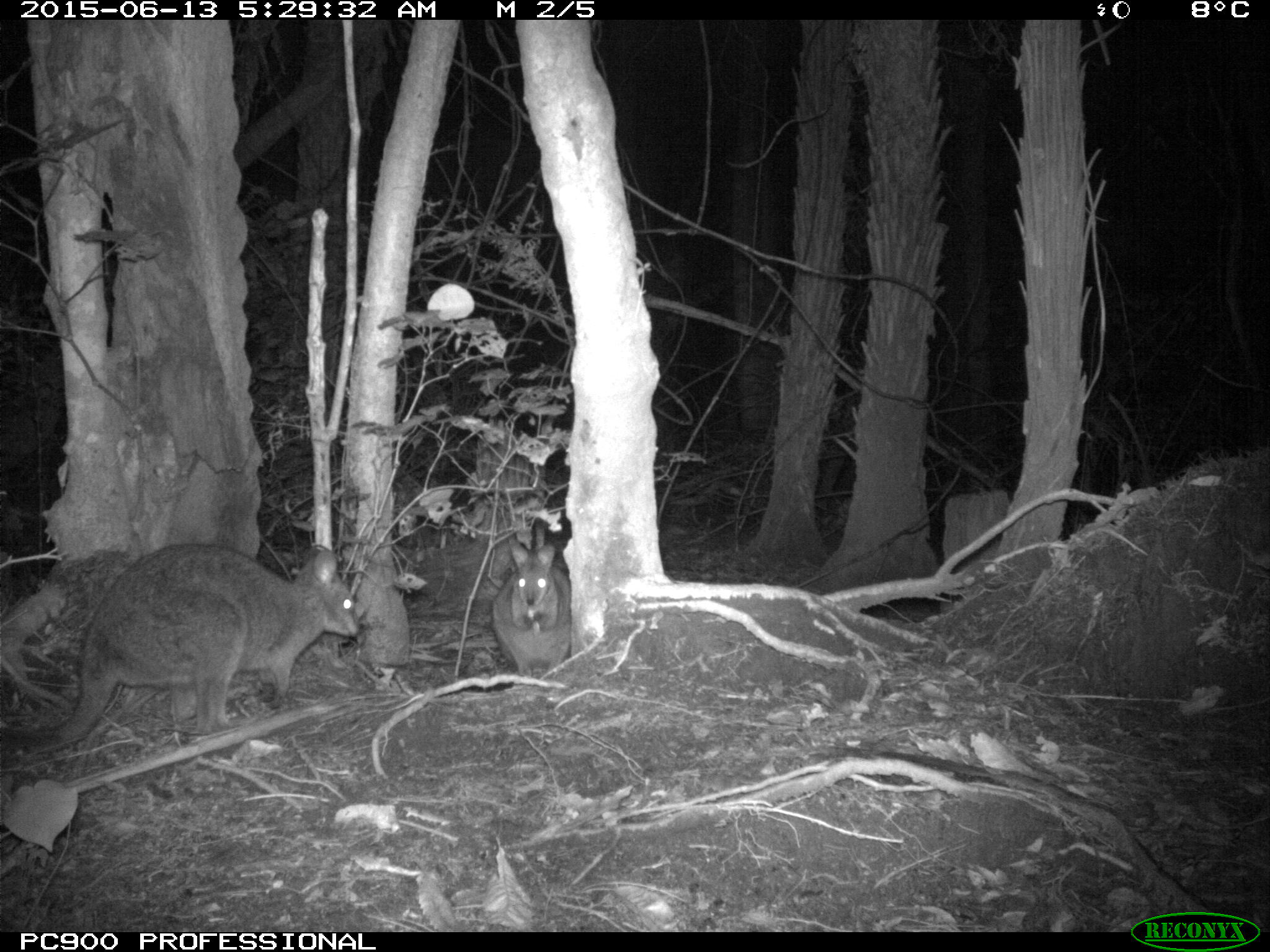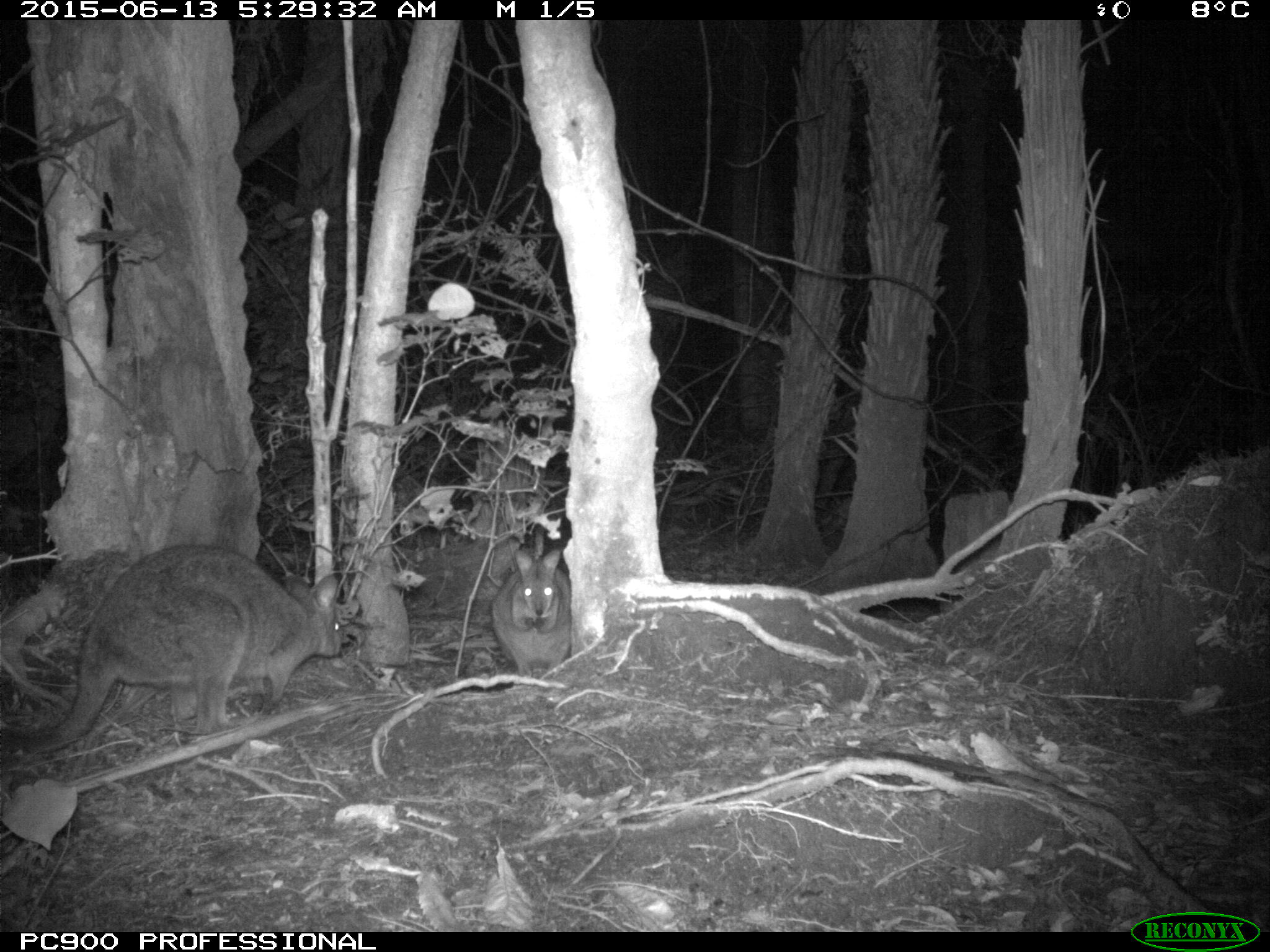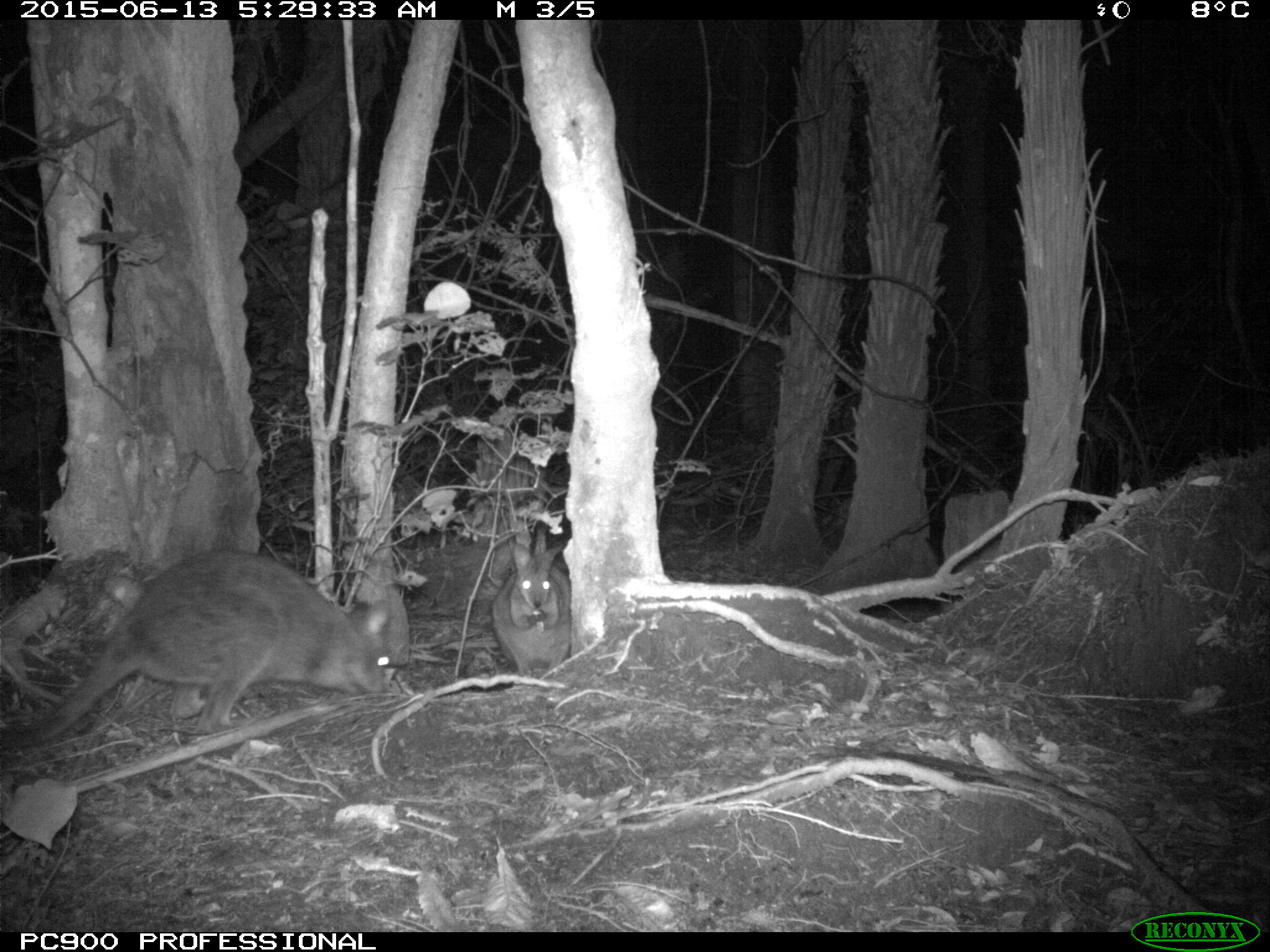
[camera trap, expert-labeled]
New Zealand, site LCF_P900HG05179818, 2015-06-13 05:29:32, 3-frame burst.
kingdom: Animalia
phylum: Chordata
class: Mammalia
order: Diprotodontia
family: Macropodidae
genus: Notamacropus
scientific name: Notamacropus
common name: wallaby